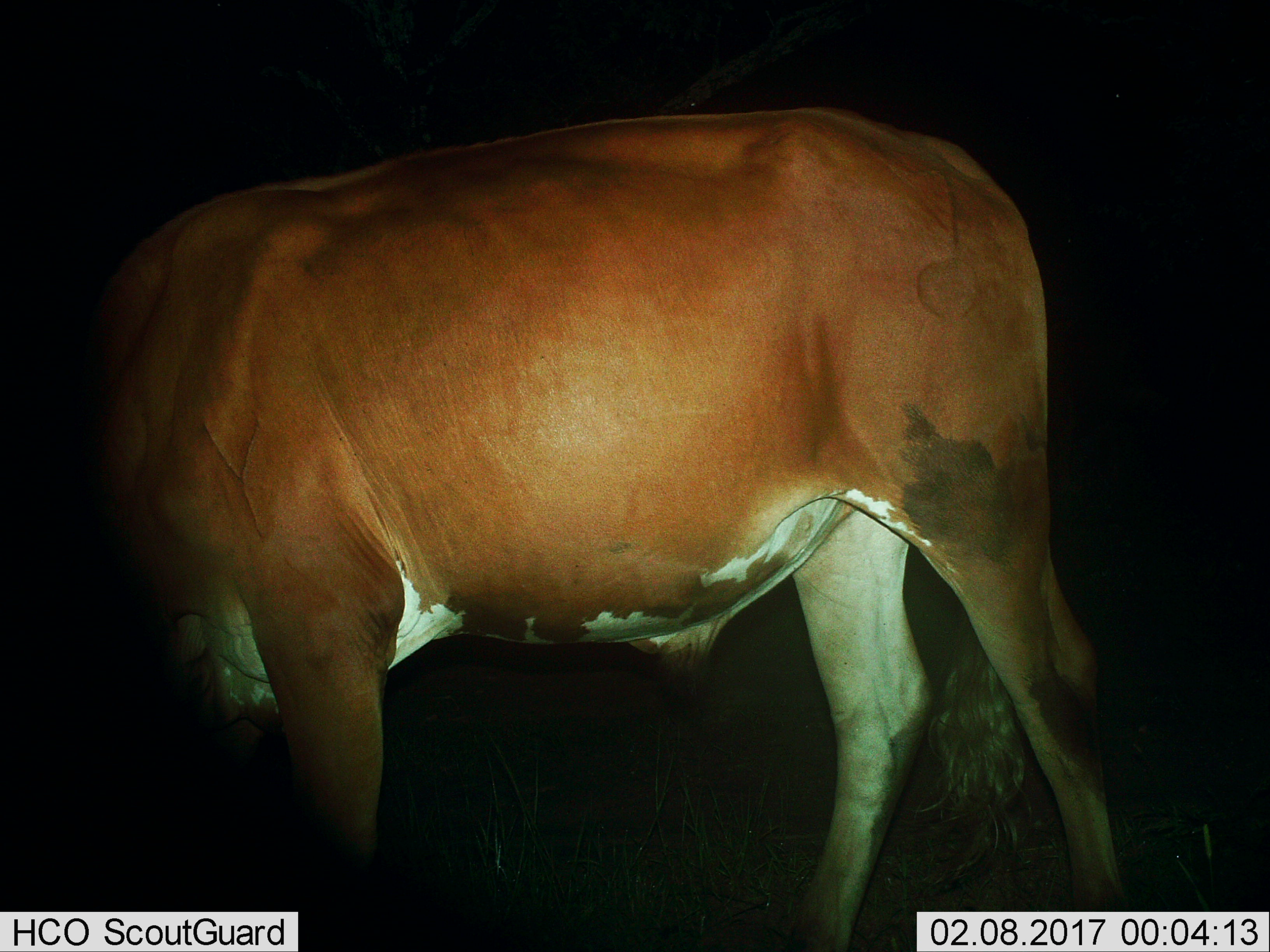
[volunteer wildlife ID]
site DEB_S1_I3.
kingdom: Animalia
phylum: Chordata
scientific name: Vertebrata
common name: domestic animal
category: domesticanimal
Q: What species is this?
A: Domesticanimal (domestic animal) (Vertebrata).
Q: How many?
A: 1.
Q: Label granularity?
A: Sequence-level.